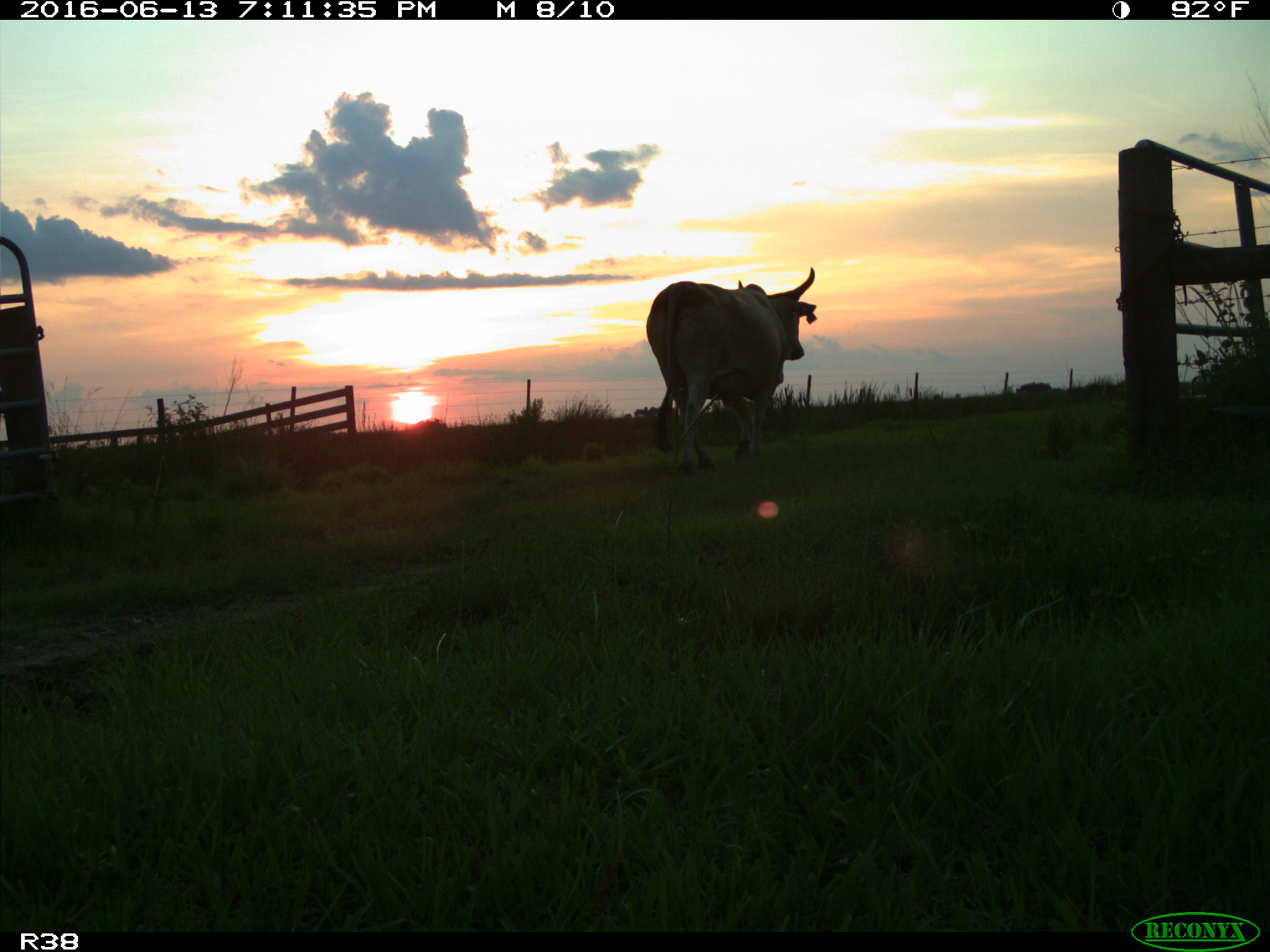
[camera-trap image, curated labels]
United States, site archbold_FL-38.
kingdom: Animalia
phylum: Chordata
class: Mammalia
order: Artiodactyla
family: Bovidae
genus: Bos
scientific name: Bos taurus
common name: domestic cow